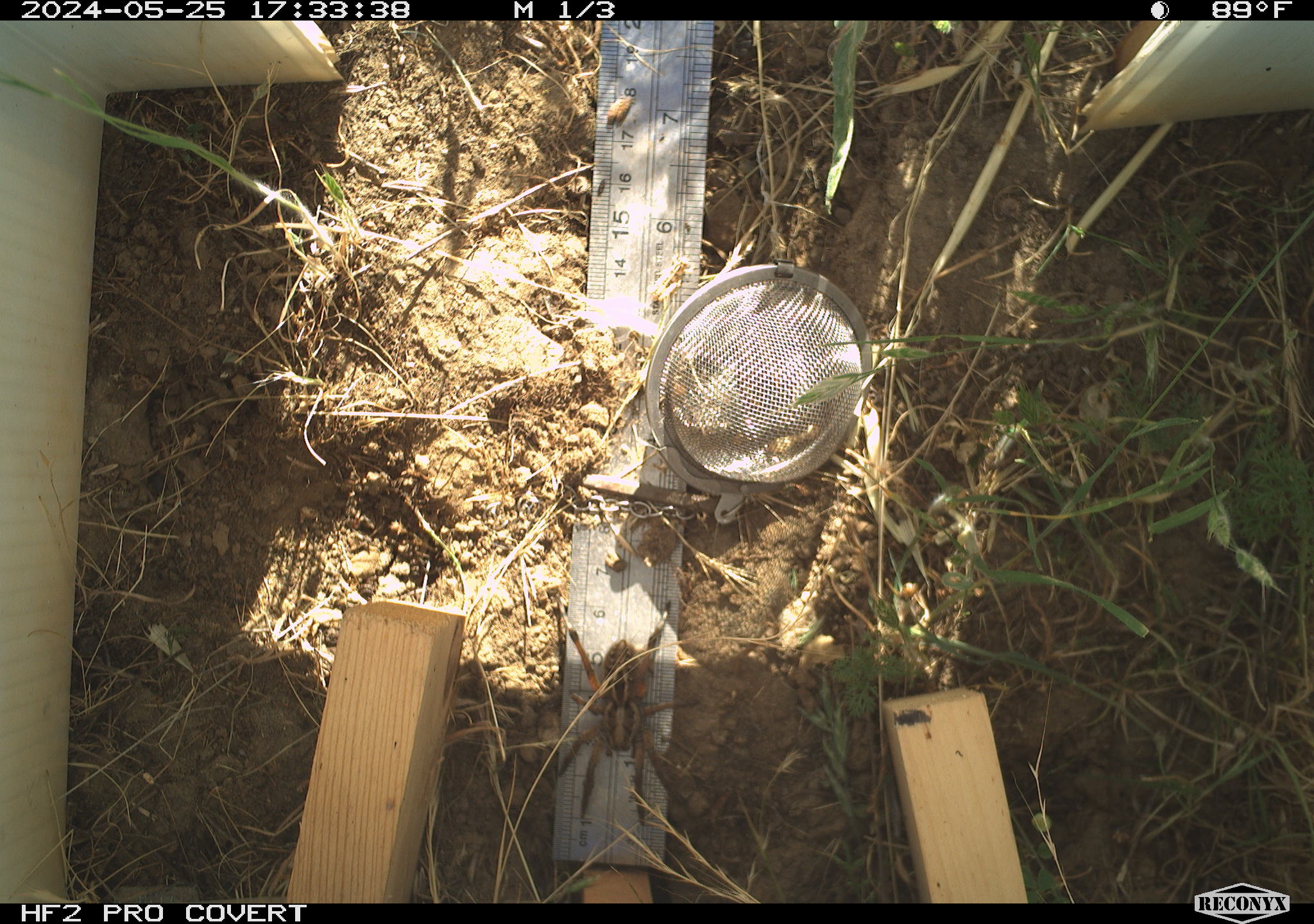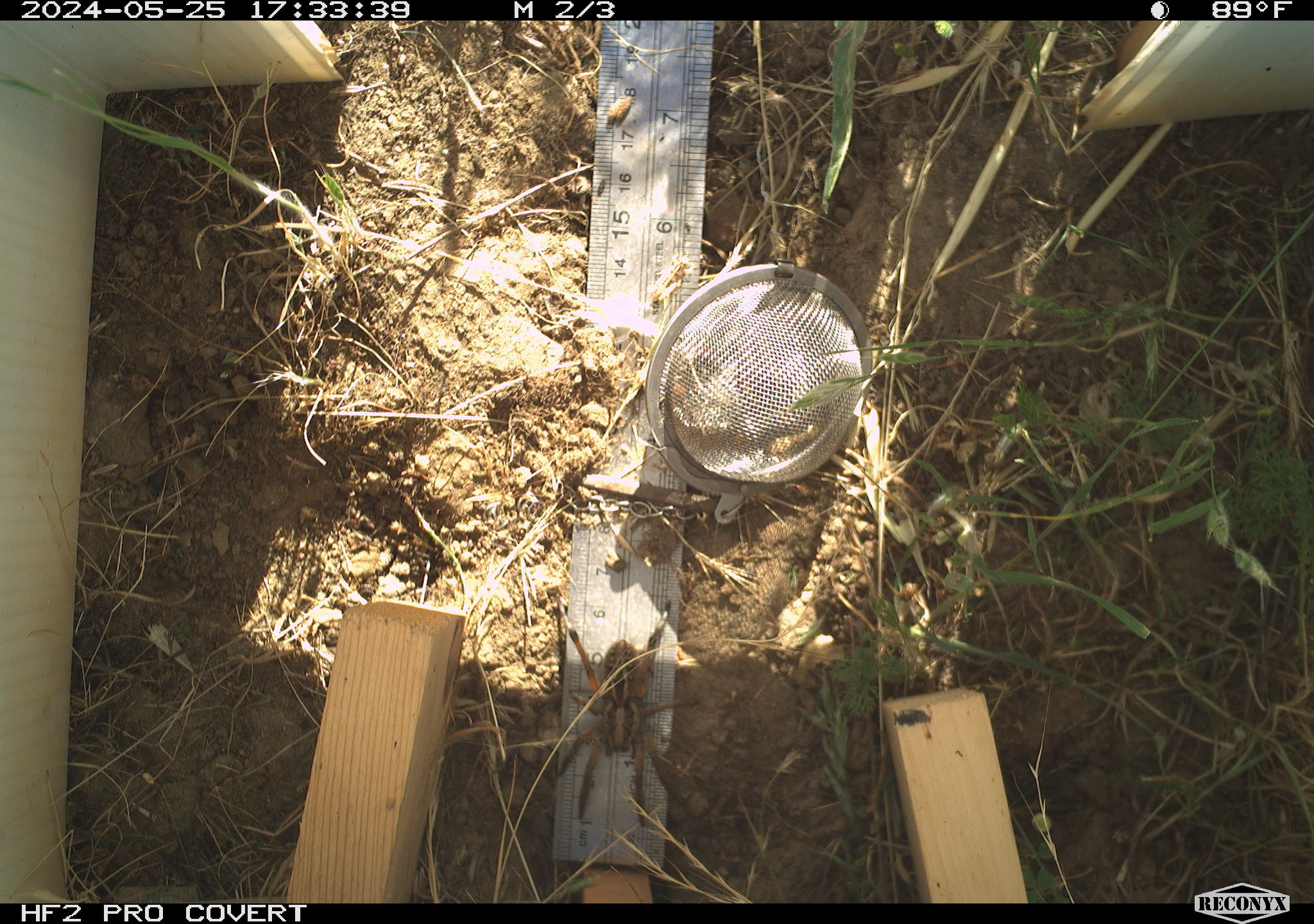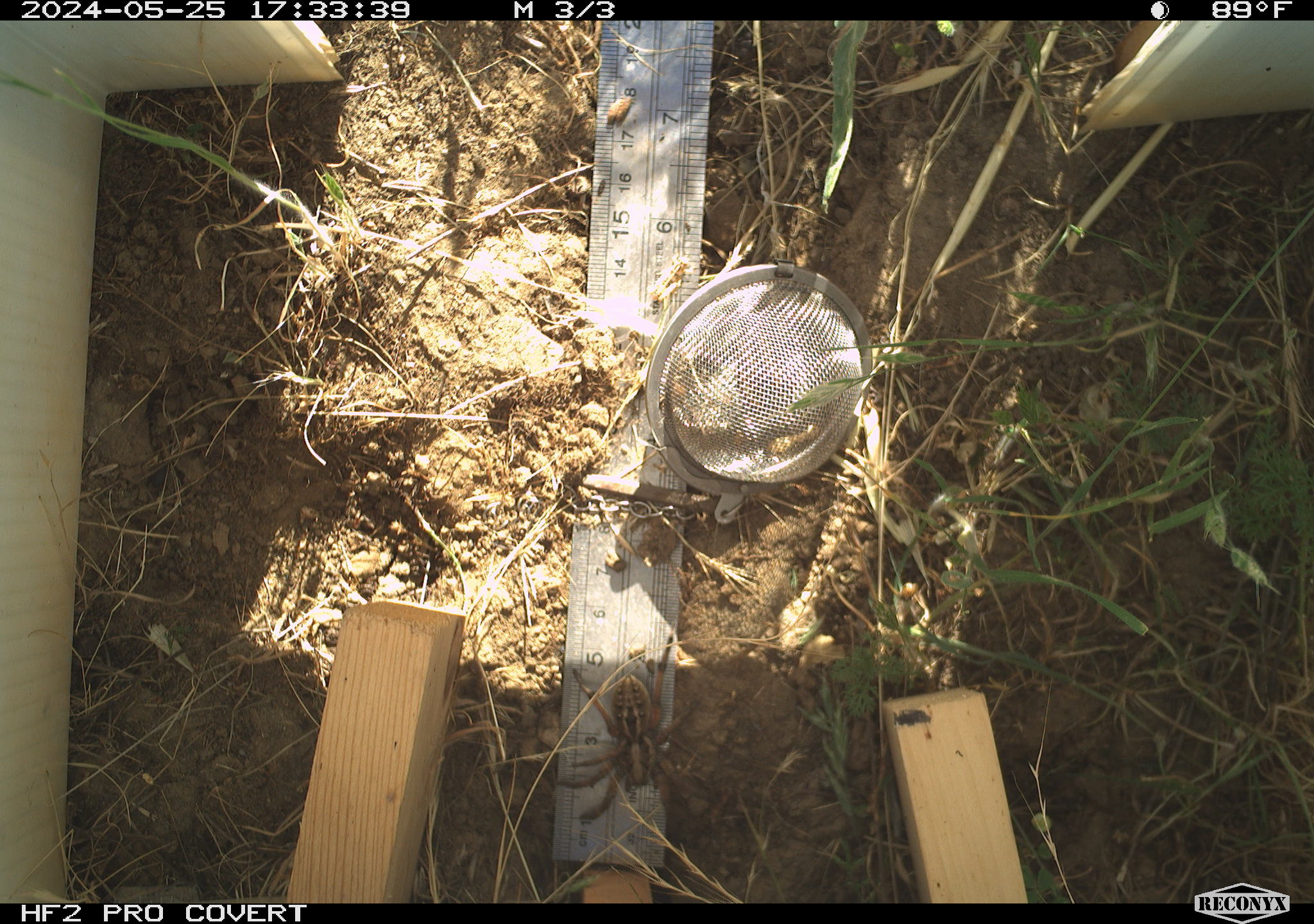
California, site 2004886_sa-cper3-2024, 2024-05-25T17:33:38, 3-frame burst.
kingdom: Animalia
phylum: Arthropoda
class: Arachnida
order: Araneae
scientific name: Araneae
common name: spider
Spider (Araneae).